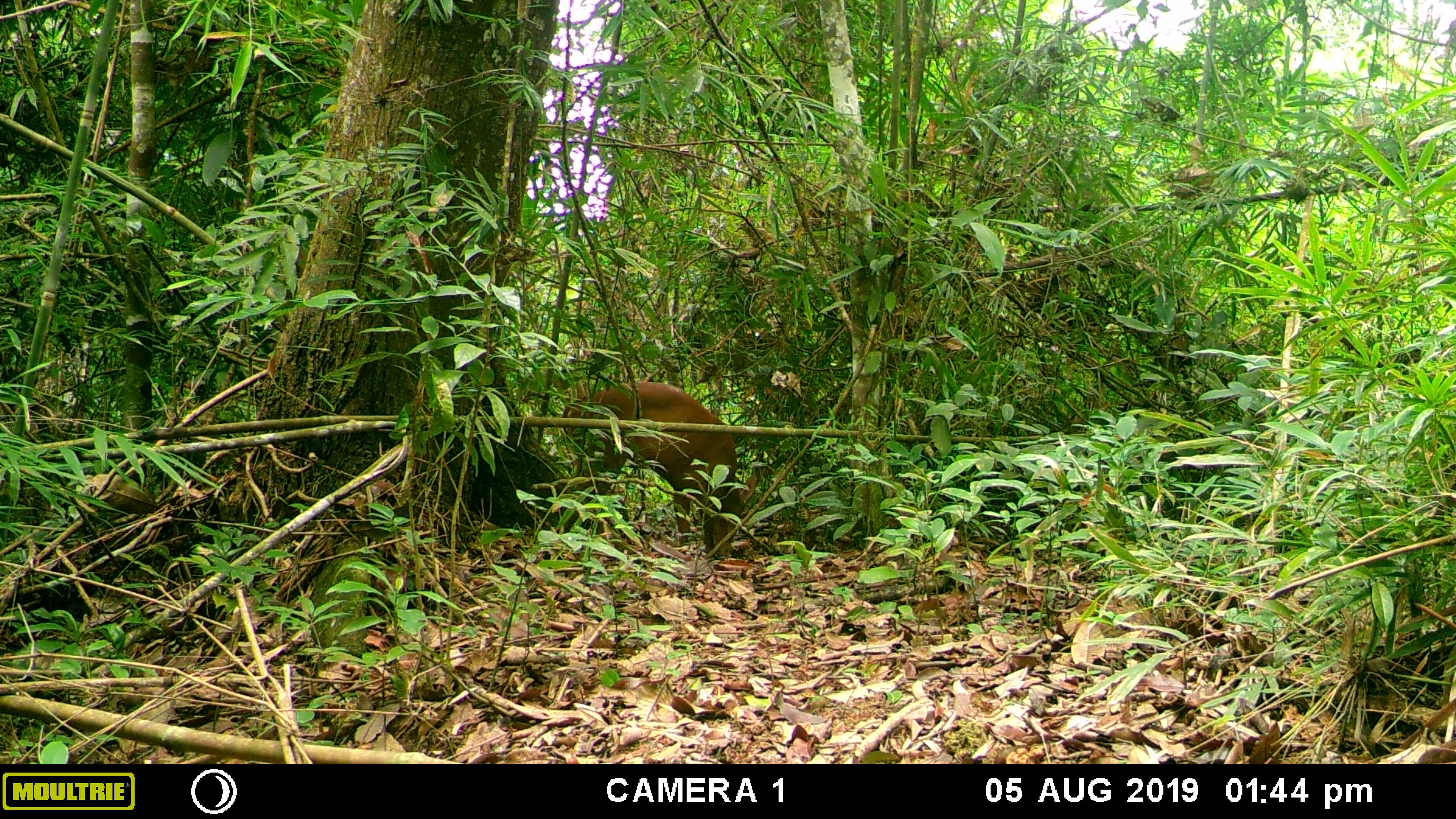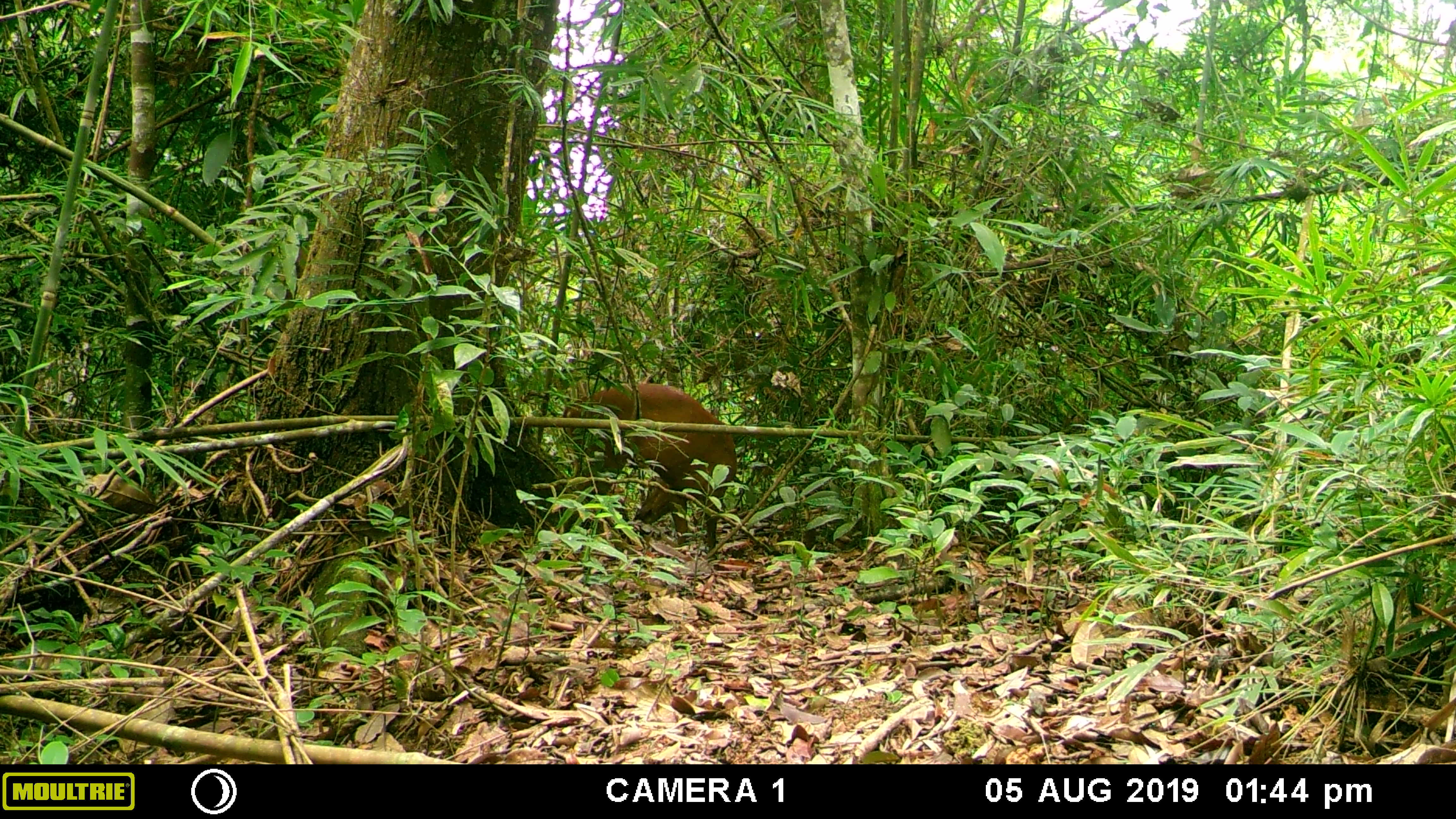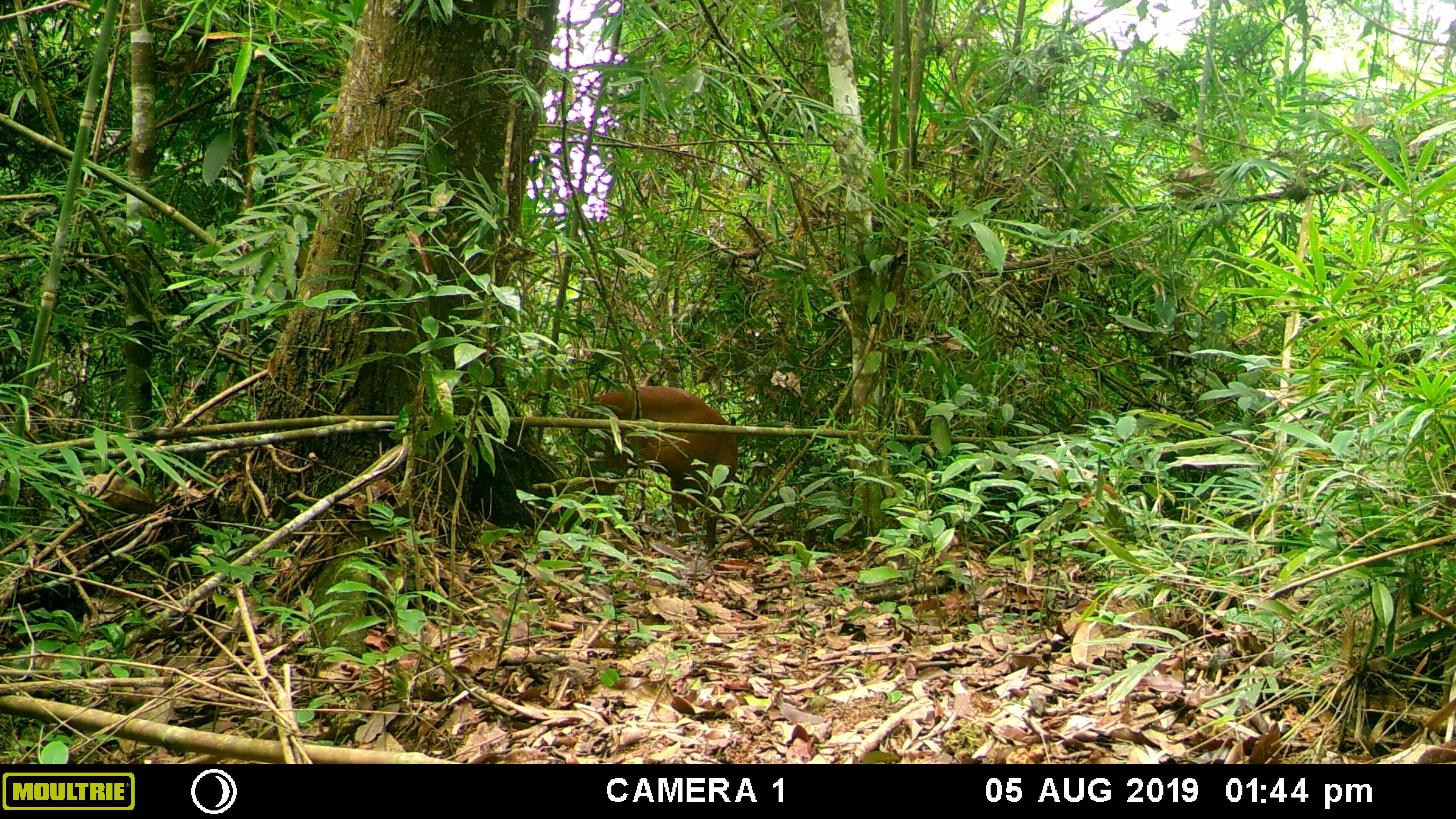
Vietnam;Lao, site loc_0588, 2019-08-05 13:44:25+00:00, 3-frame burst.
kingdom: Animalia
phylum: Chordata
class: Mammalia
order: Artiodactyla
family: Cervidae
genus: Muntiacus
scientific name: Muntiacus muntjak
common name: red muntjac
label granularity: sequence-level